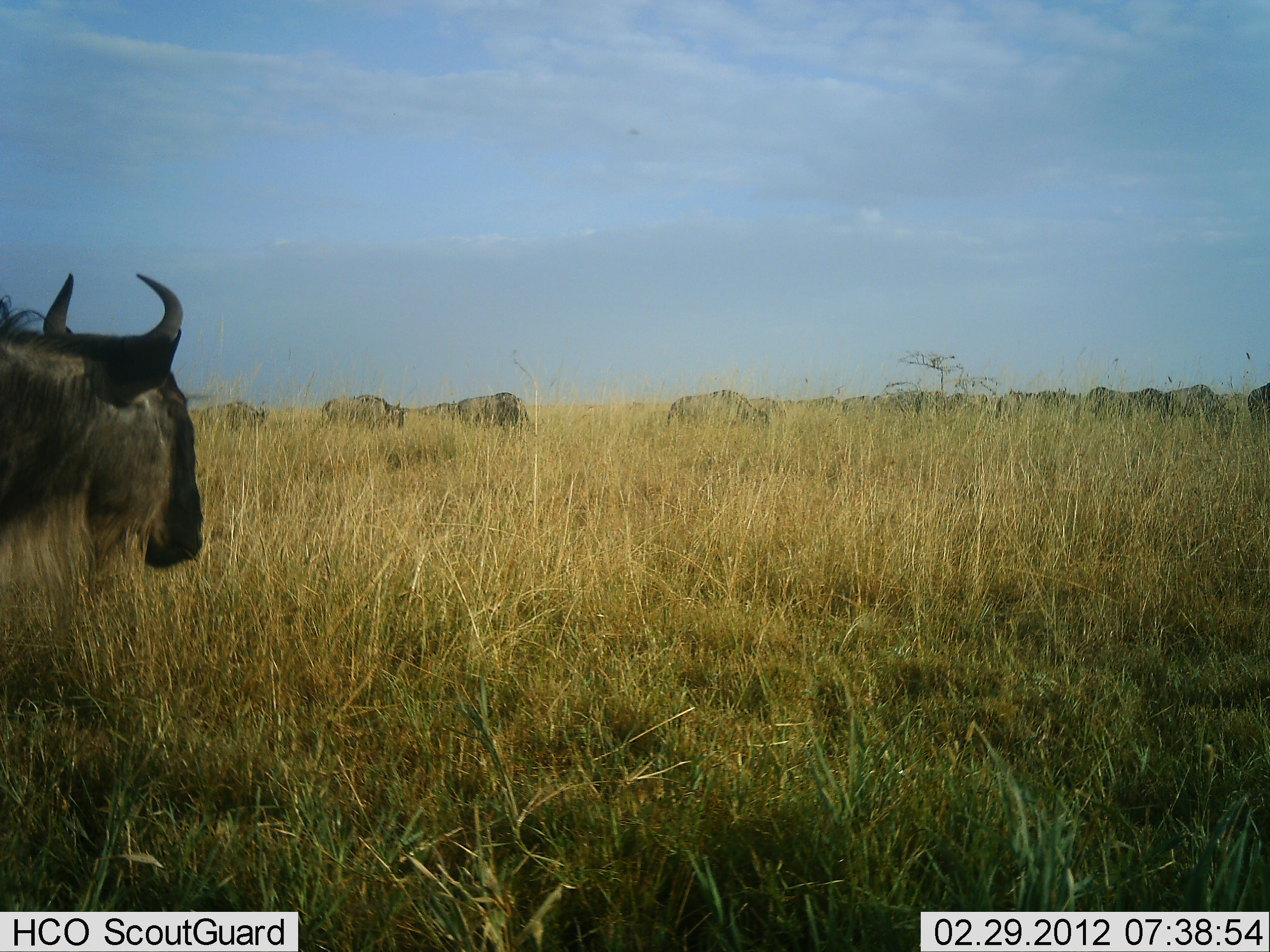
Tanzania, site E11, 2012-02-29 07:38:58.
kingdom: Animalia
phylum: Chordata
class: Mammalia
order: Artiodactyla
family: Bovidae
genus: Connochaetes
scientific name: Connochaetes taurinus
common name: blue wildebeest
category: wildebeest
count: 11-50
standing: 67%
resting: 0%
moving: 56%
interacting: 0%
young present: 0%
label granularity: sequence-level